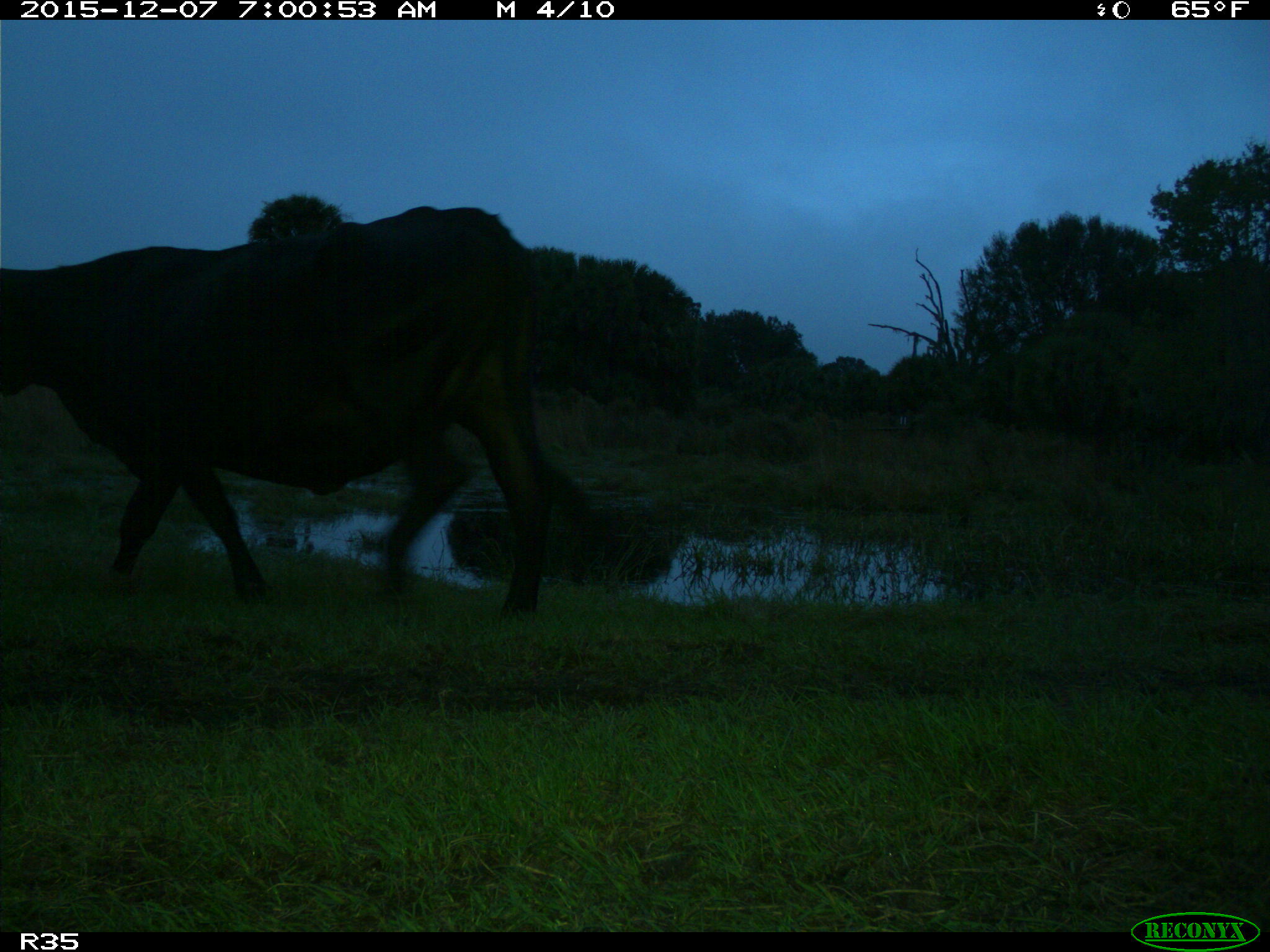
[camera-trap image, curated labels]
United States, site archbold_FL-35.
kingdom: Animalia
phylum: Chordata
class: Mammalia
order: Artiodactyla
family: Bovidae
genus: Bos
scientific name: Bos taurus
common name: domestic cow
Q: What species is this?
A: Bos taurus (domestic cow).